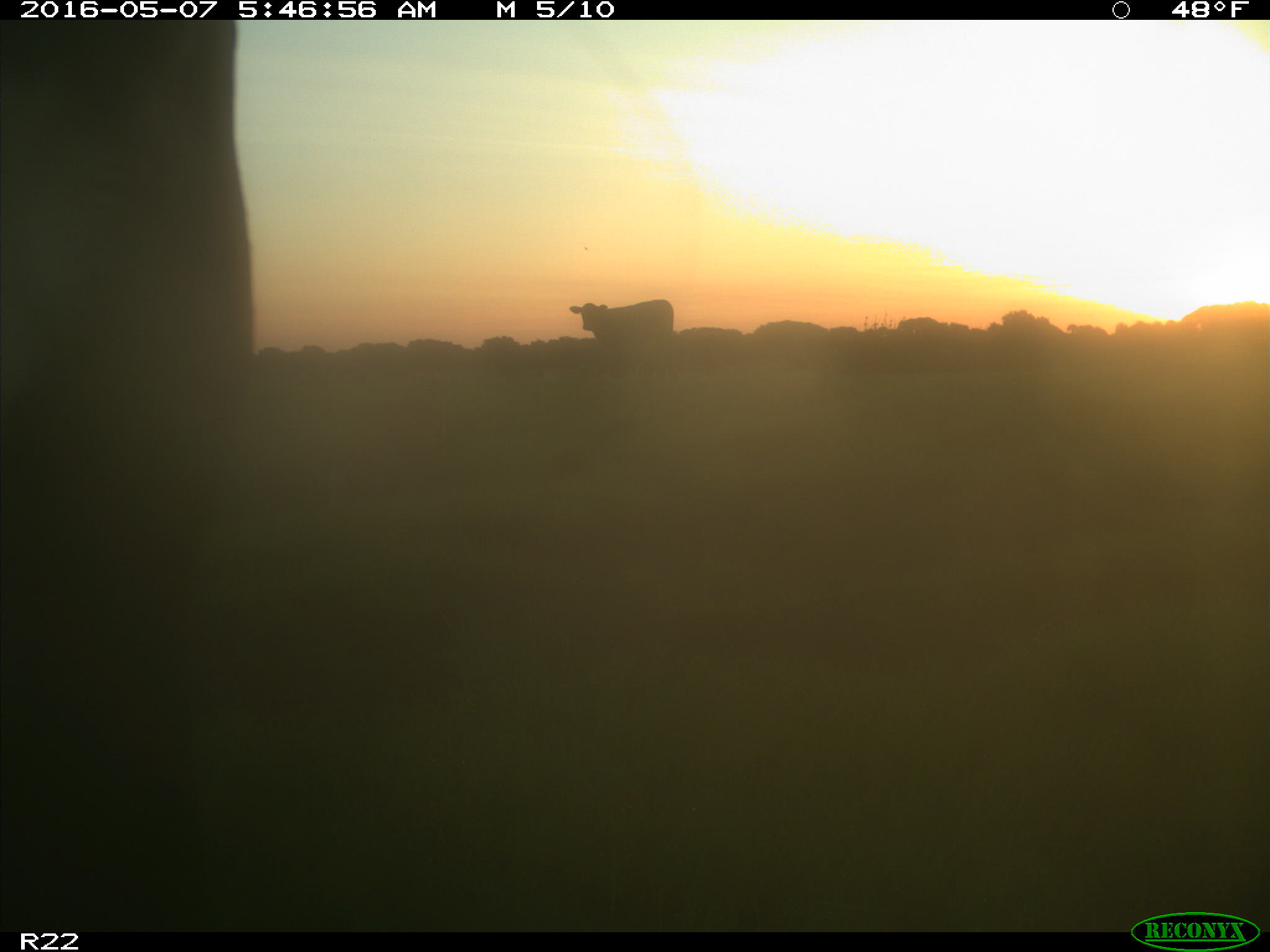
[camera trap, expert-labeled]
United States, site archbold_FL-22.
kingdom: Animalia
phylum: Chordata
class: Mammalia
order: Artiodactyla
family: Bovidae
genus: Bos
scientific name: Bos taurus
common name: domestic cow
Bos taurus (domestic cow).